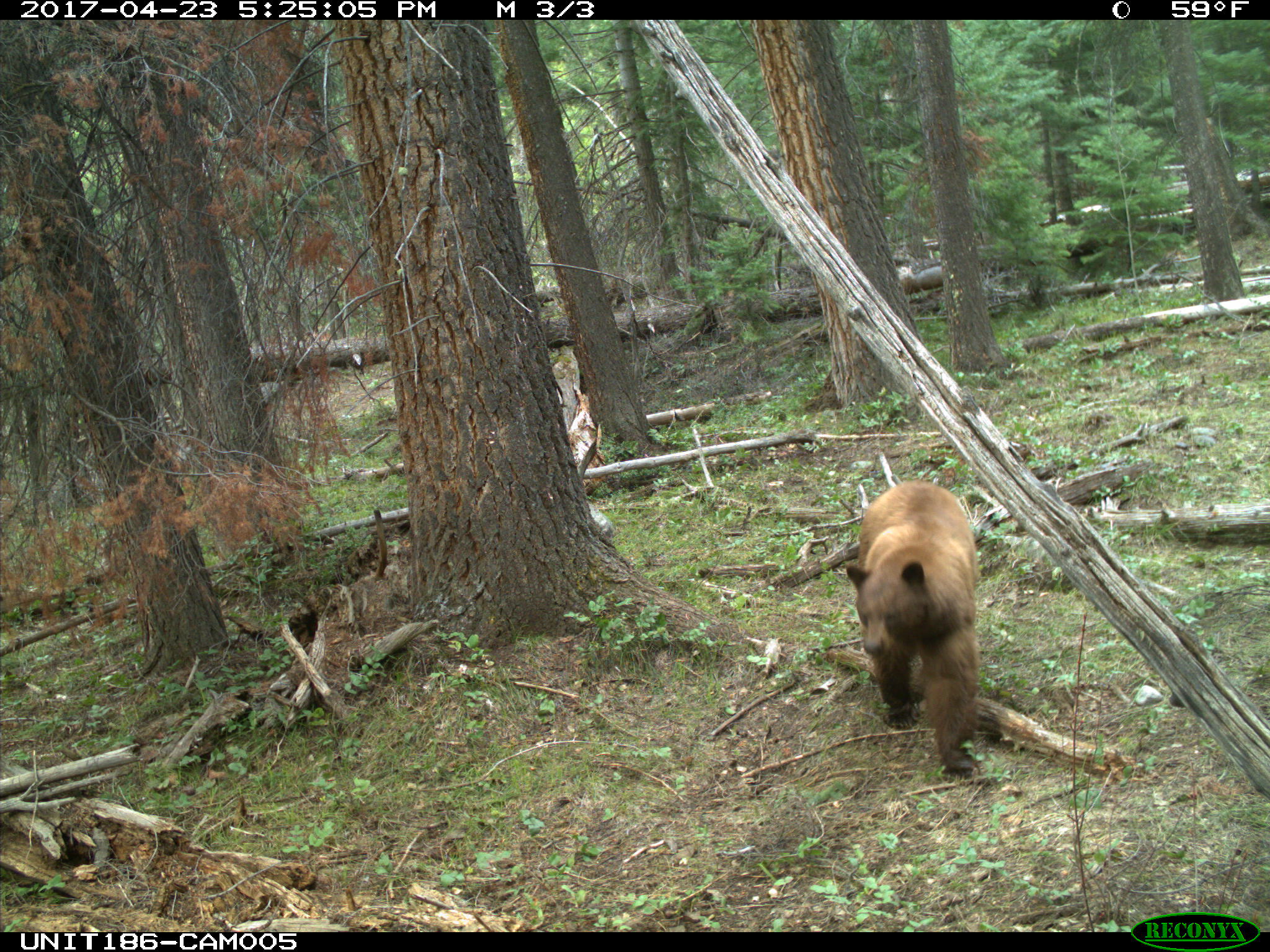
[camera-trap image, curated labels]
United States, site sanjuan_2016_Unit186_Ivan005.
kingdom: Animalia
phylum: Chordata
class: Mammalia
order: Carnivora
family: Ursidae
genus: Ursus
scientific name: Ursus americanus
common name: american black bear